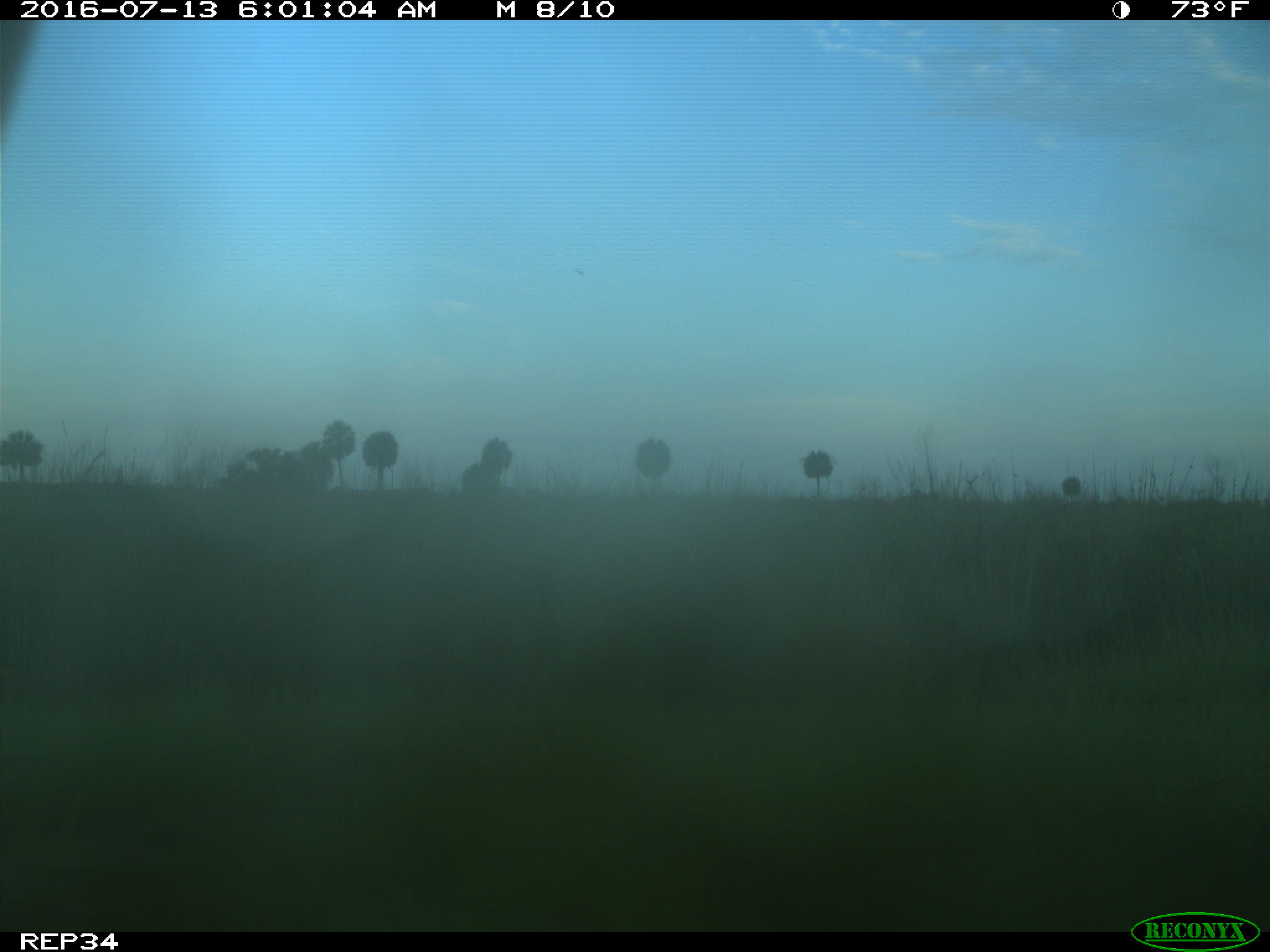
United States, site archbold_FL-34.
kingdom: Animalia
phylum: Chordata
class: Mammalia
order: Artiodactyla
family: Bovidae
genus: Bos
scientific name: Bos taurus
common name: domestic cow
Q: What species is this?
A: Bos taurus (domestic cow).